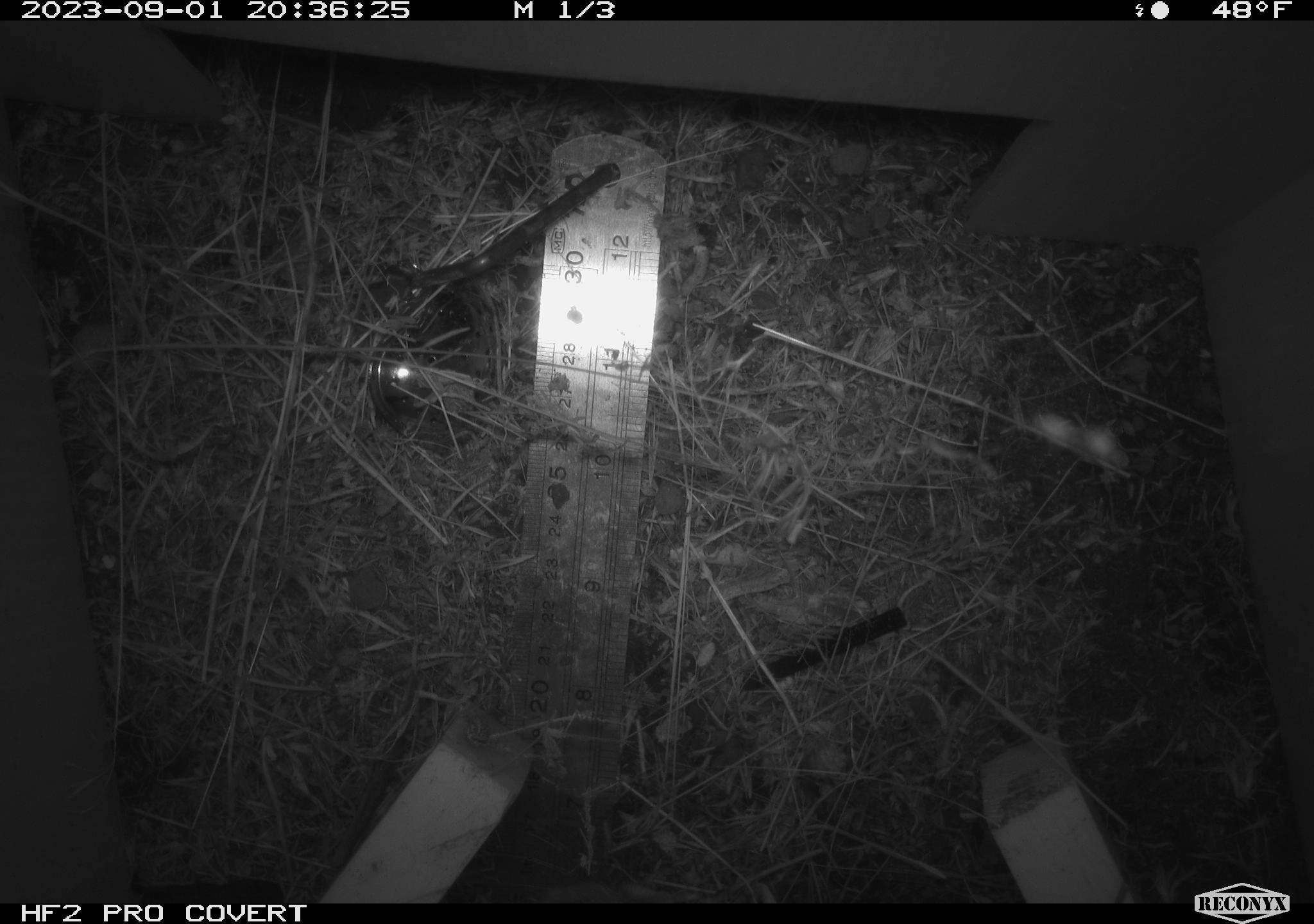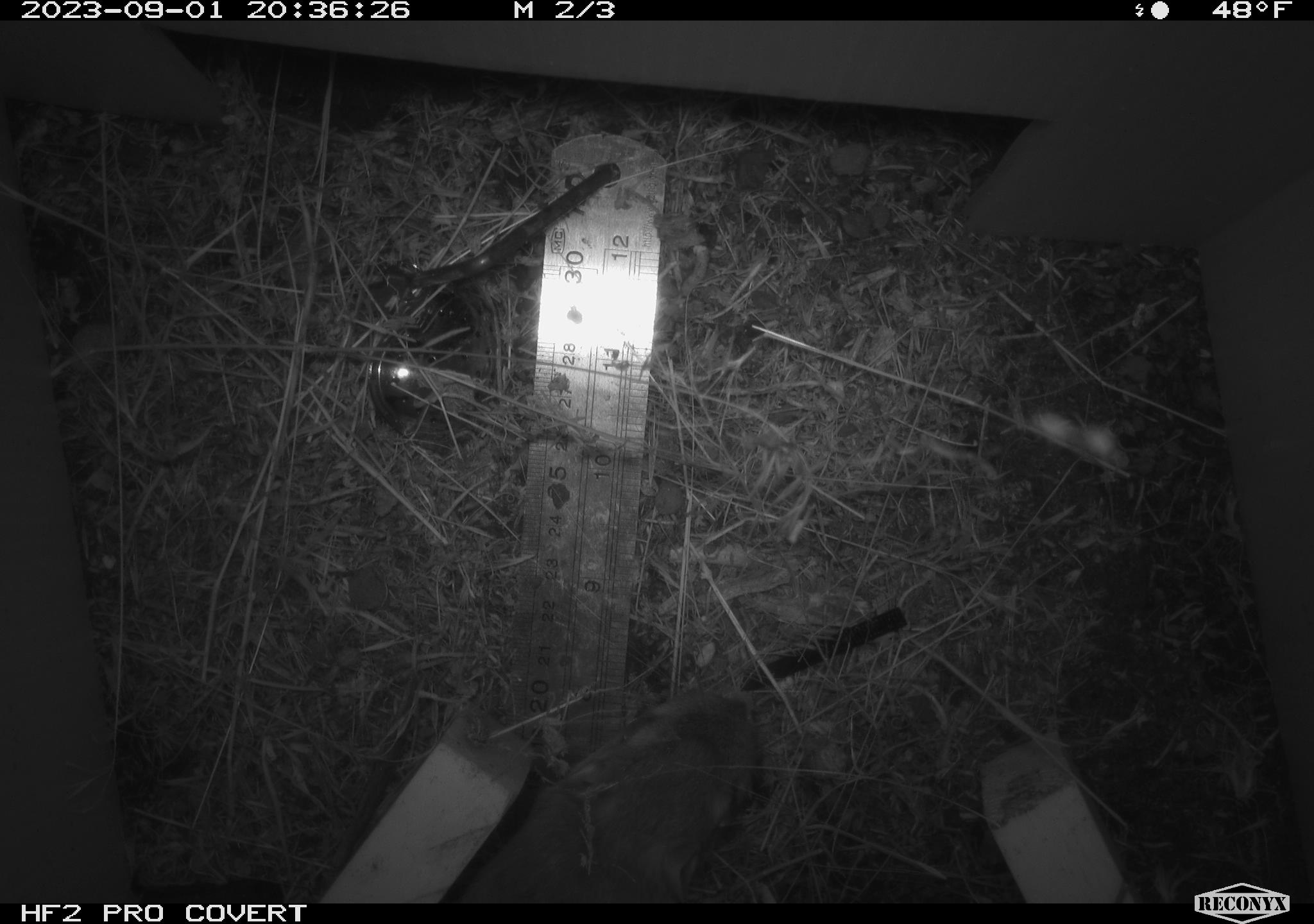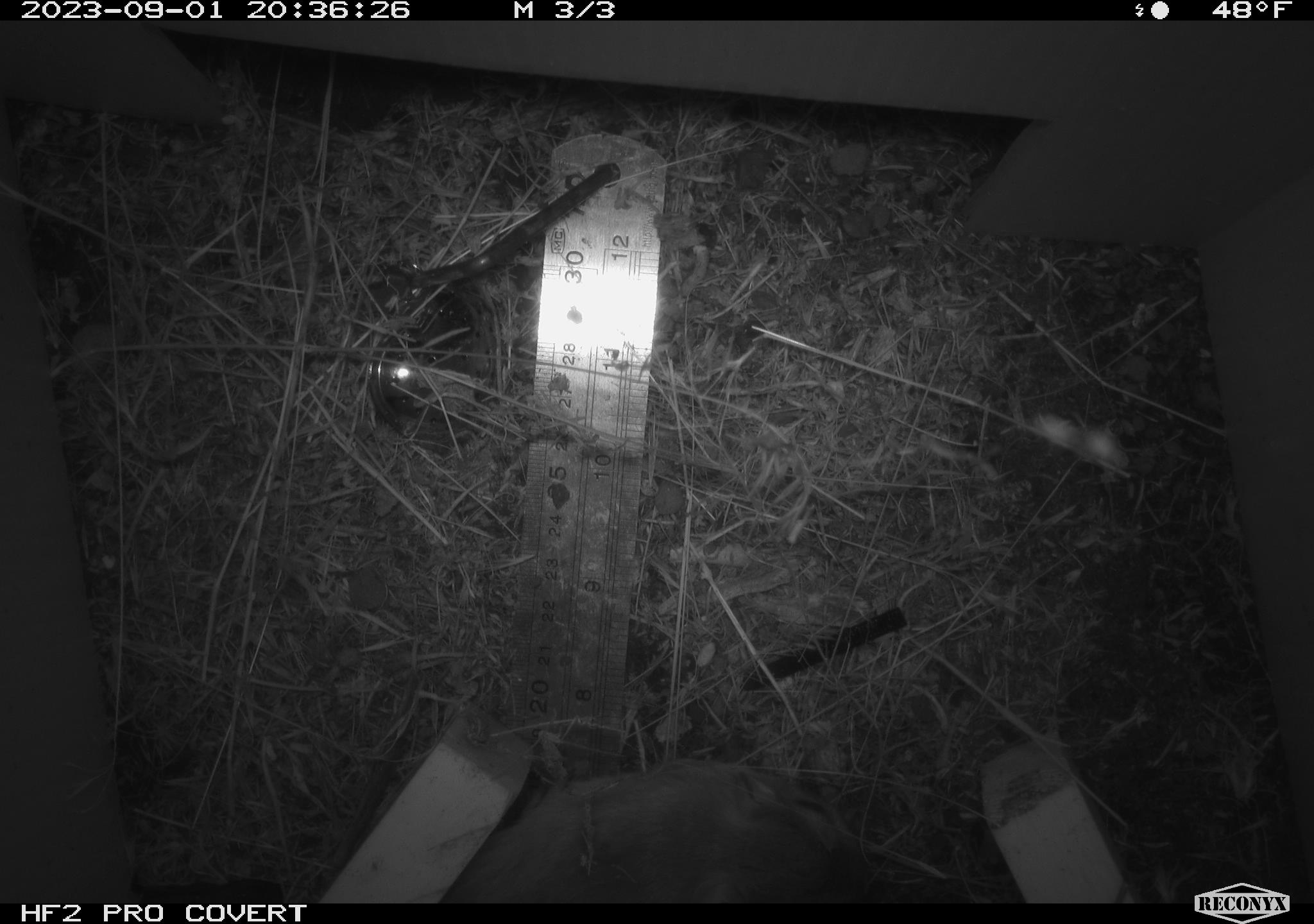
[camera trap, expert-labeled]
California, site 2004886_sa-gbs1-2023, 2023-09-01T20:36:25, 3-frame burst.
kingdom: Animalia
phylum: Chordata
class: Mammalia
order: Rodentia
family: Heteromyidae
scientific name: Heteromyidae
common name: kangaroo rats and pocket mice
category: heteromyidae family